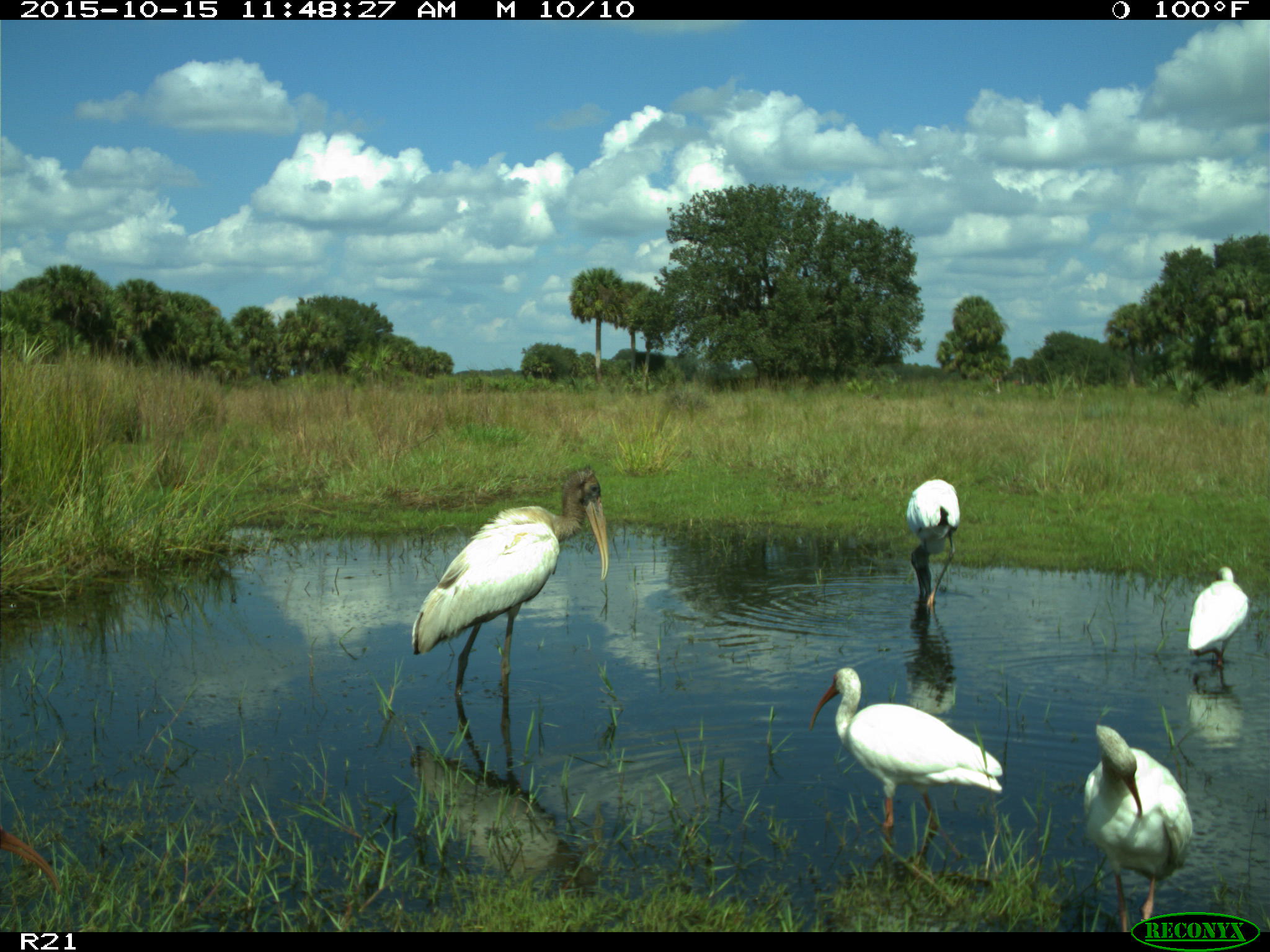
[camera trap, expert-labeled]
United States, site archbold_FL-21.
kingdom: Animalia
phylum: Chordata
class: Aves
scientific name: Aves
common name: birds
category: unidentified bird